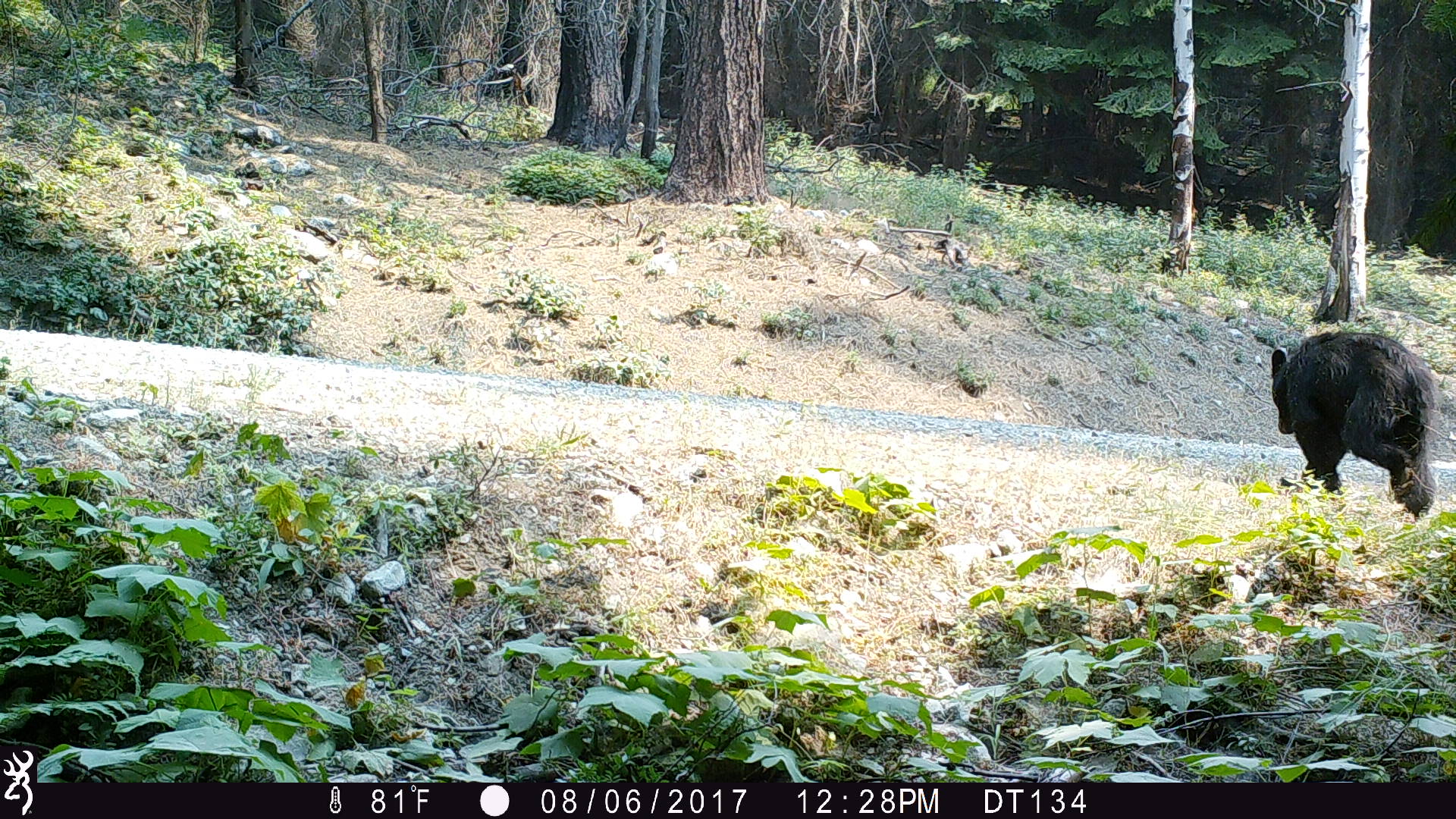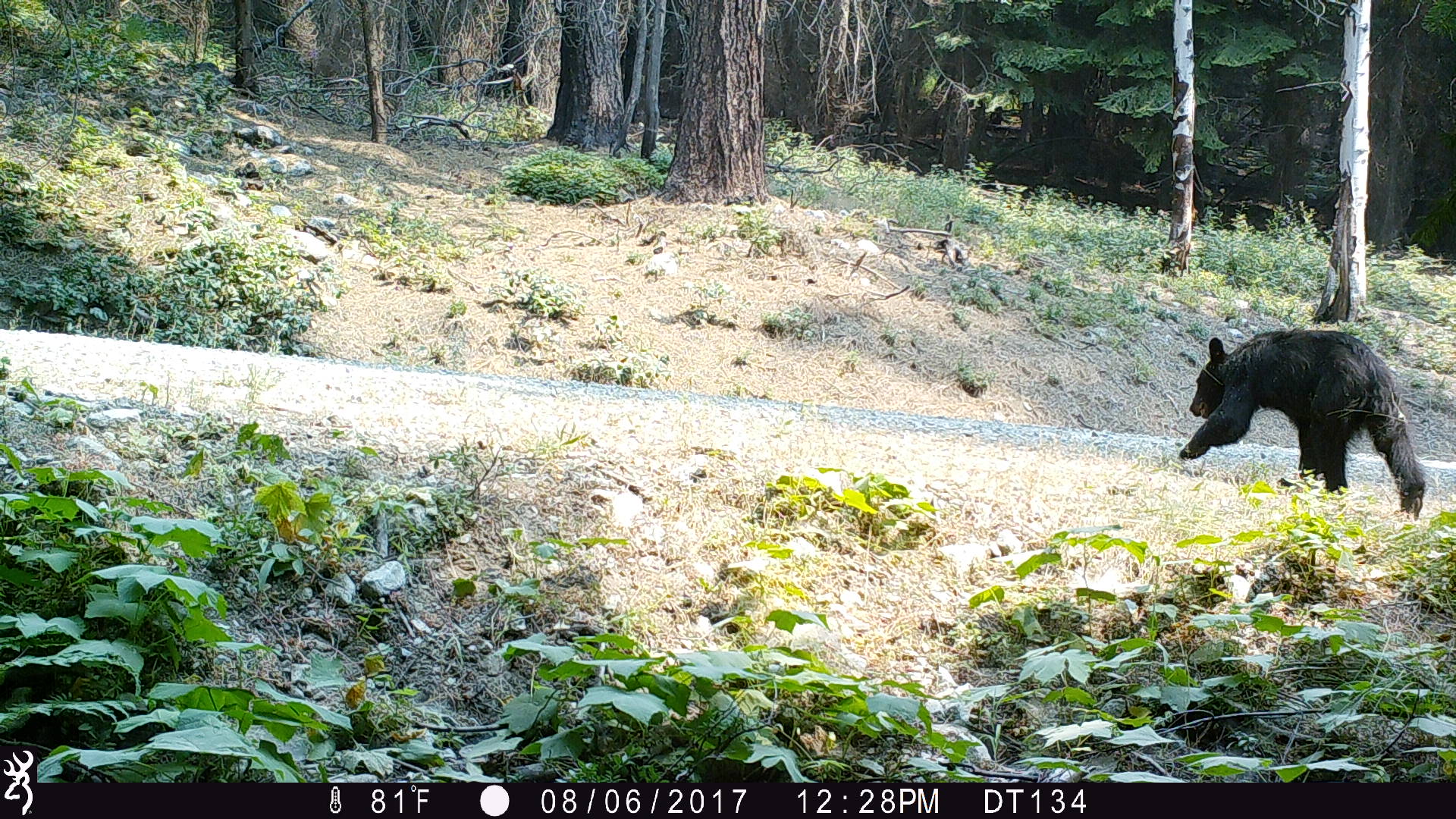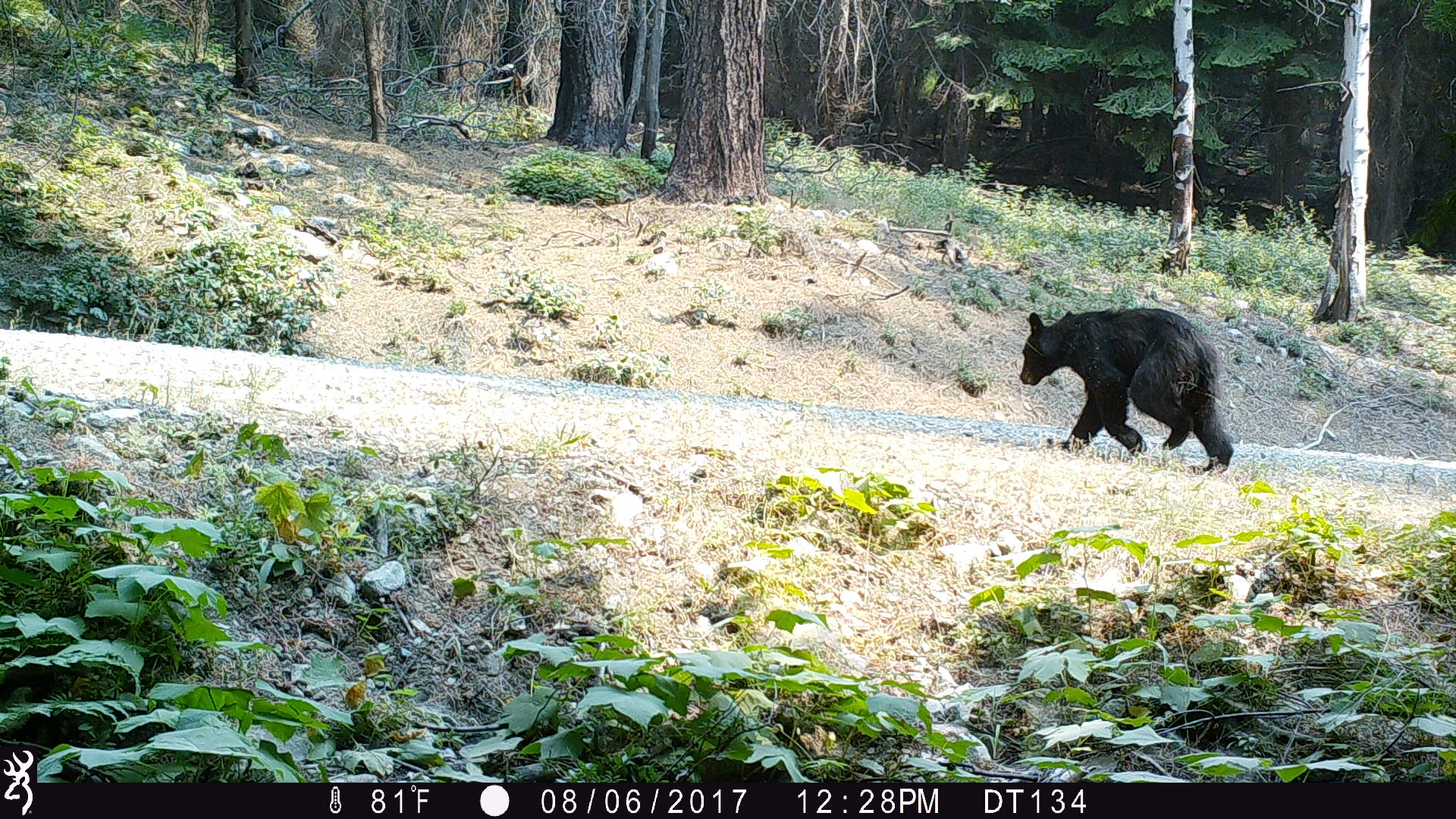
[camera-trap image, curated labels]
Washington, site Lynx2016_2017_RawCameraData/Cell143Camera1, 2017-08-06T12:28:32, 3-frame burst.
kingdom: Animalia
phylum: Chordata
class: Mammalia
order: Carnivora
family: Ursidae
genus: Ursus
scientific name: Ursus americanus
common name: american black bear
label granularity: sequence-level